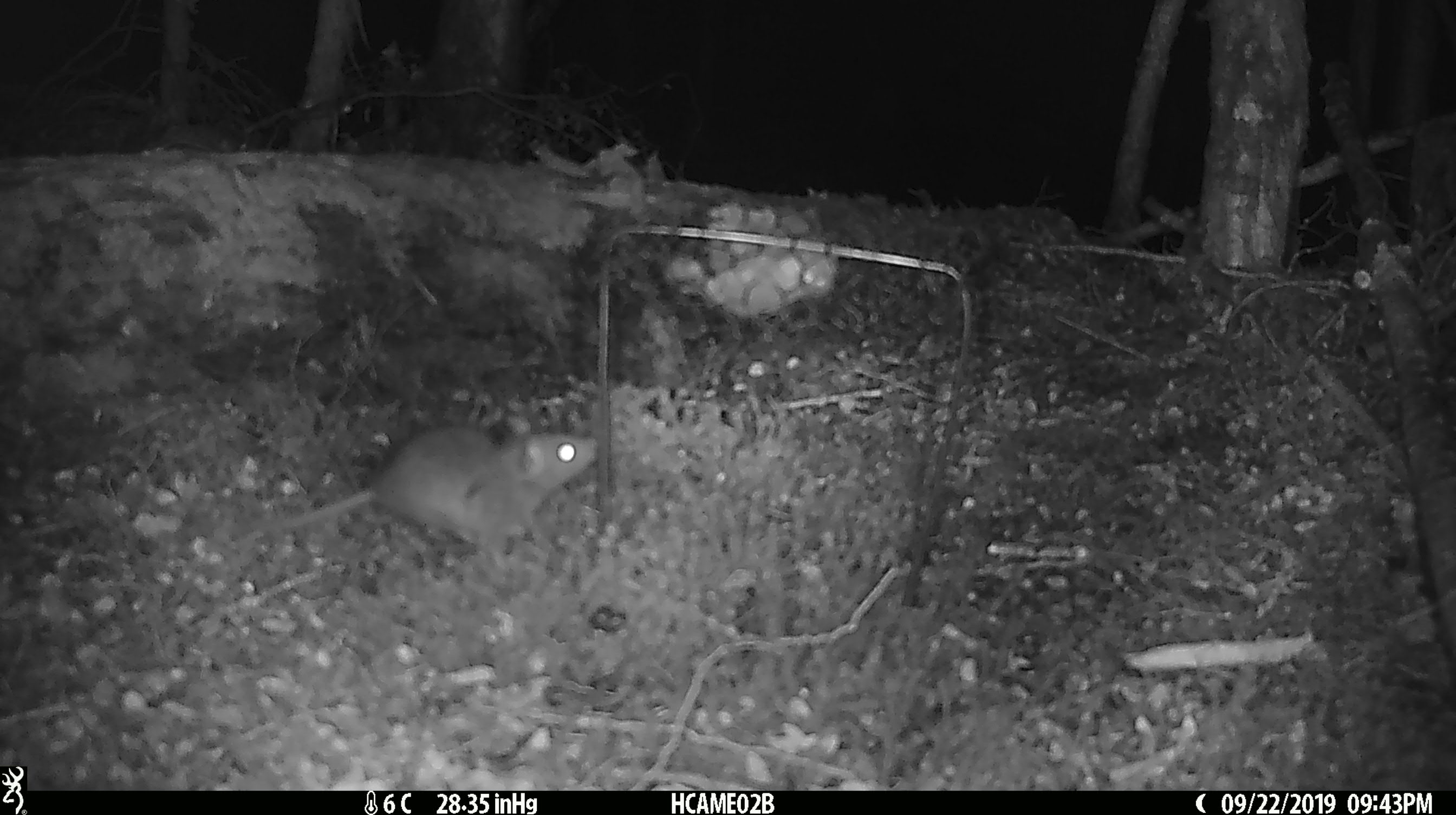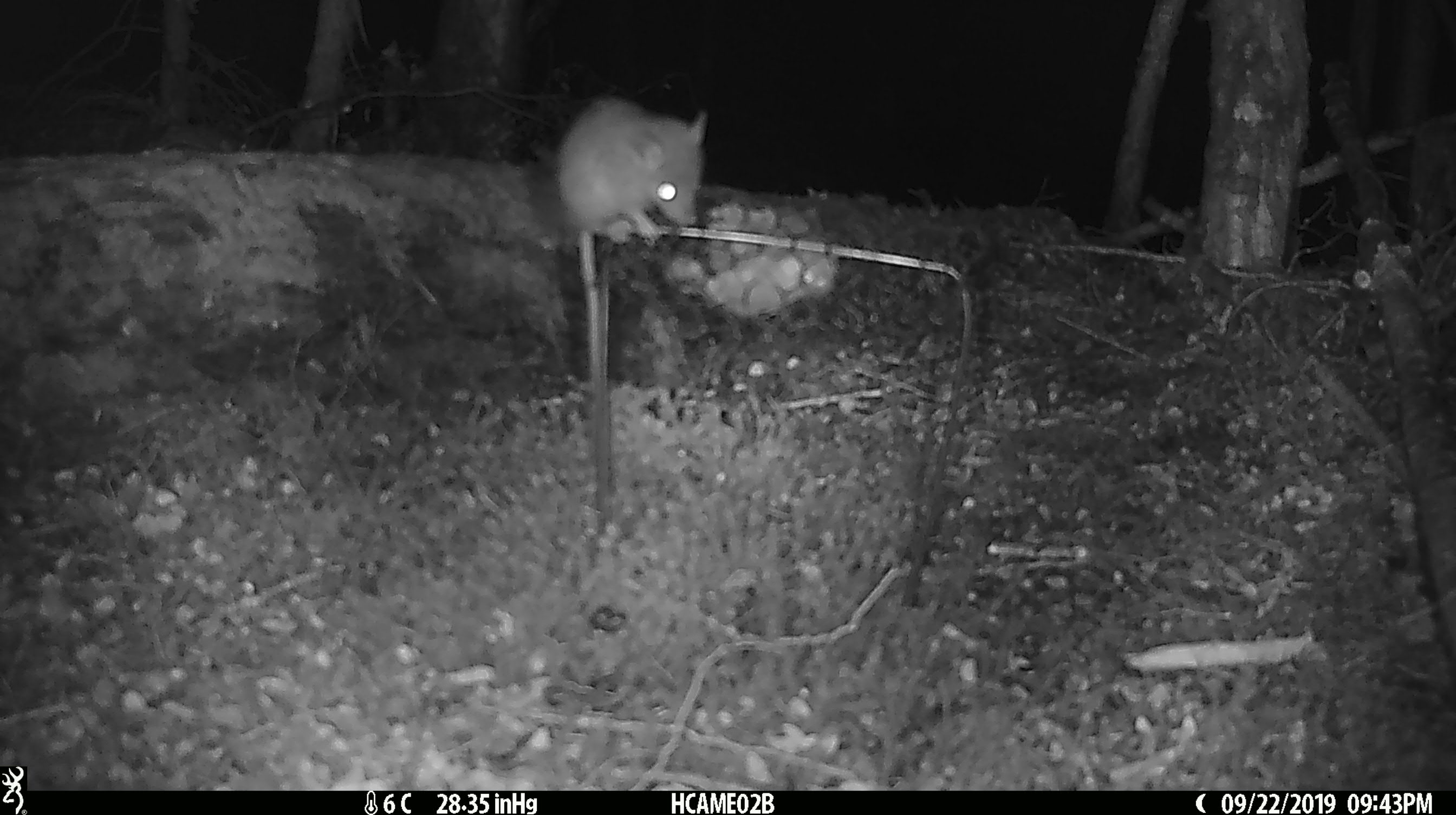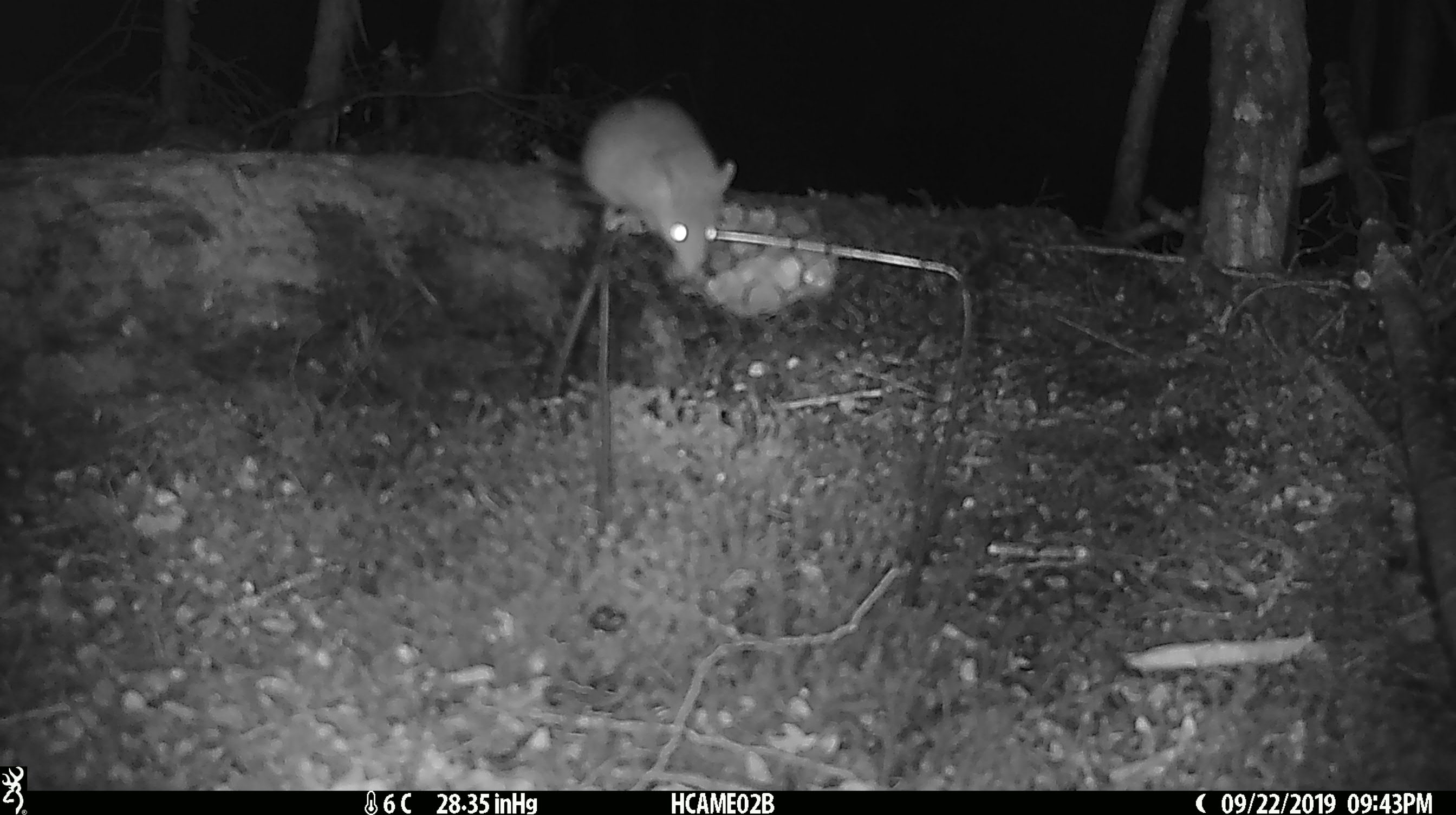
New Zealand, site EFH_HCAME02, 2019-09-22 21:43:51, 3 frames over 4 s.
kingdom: Animalia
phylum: Chordata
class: Mammalia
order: Rodentia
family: Muridae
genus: Mus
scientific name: Mus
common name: mouse